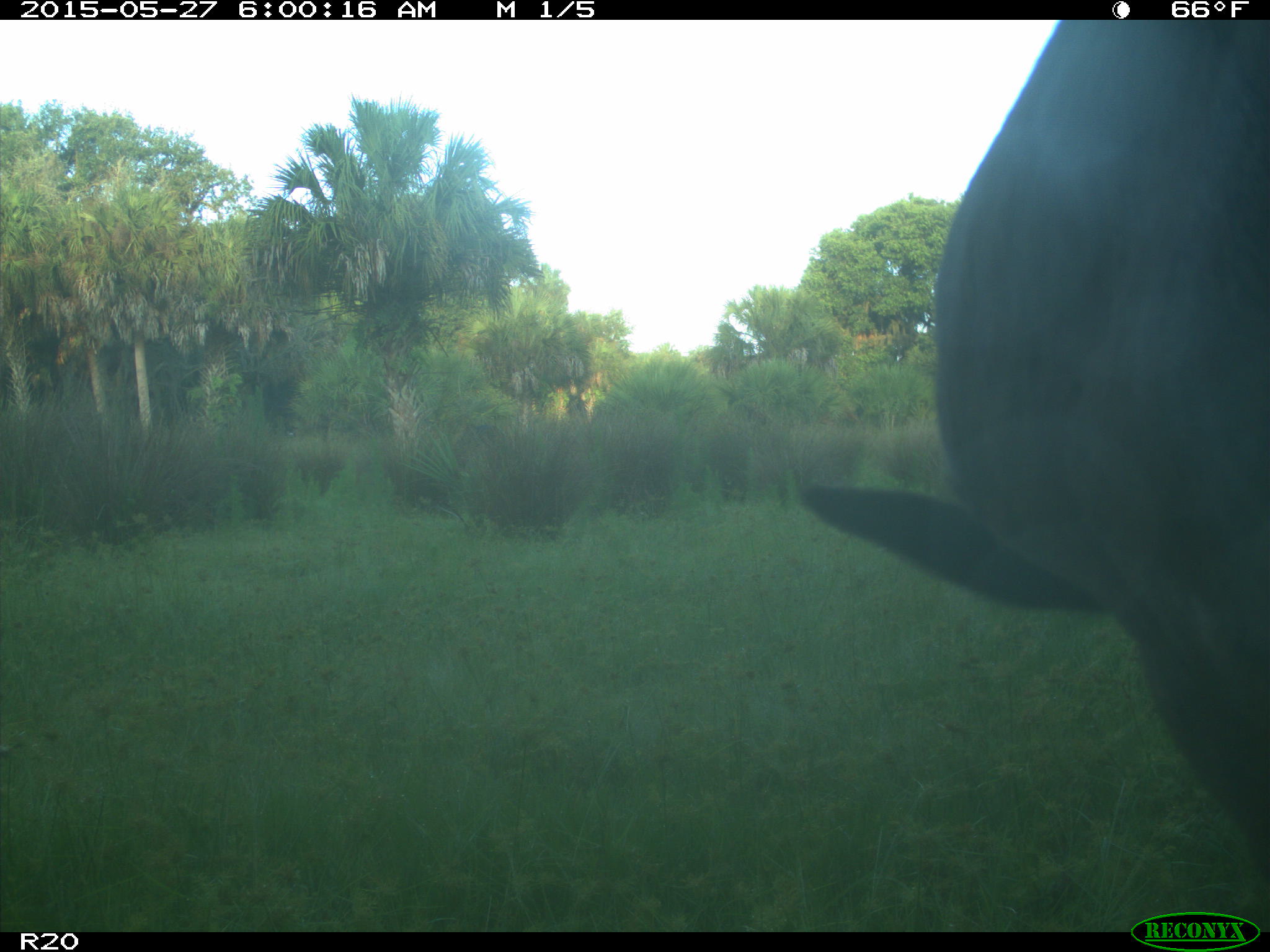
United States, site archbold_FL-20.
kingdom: Animalia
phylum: Chordata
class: Mammalia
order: Artiodactyla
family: Bovidae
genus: Bos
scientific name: Bos taurus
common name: domestic cow